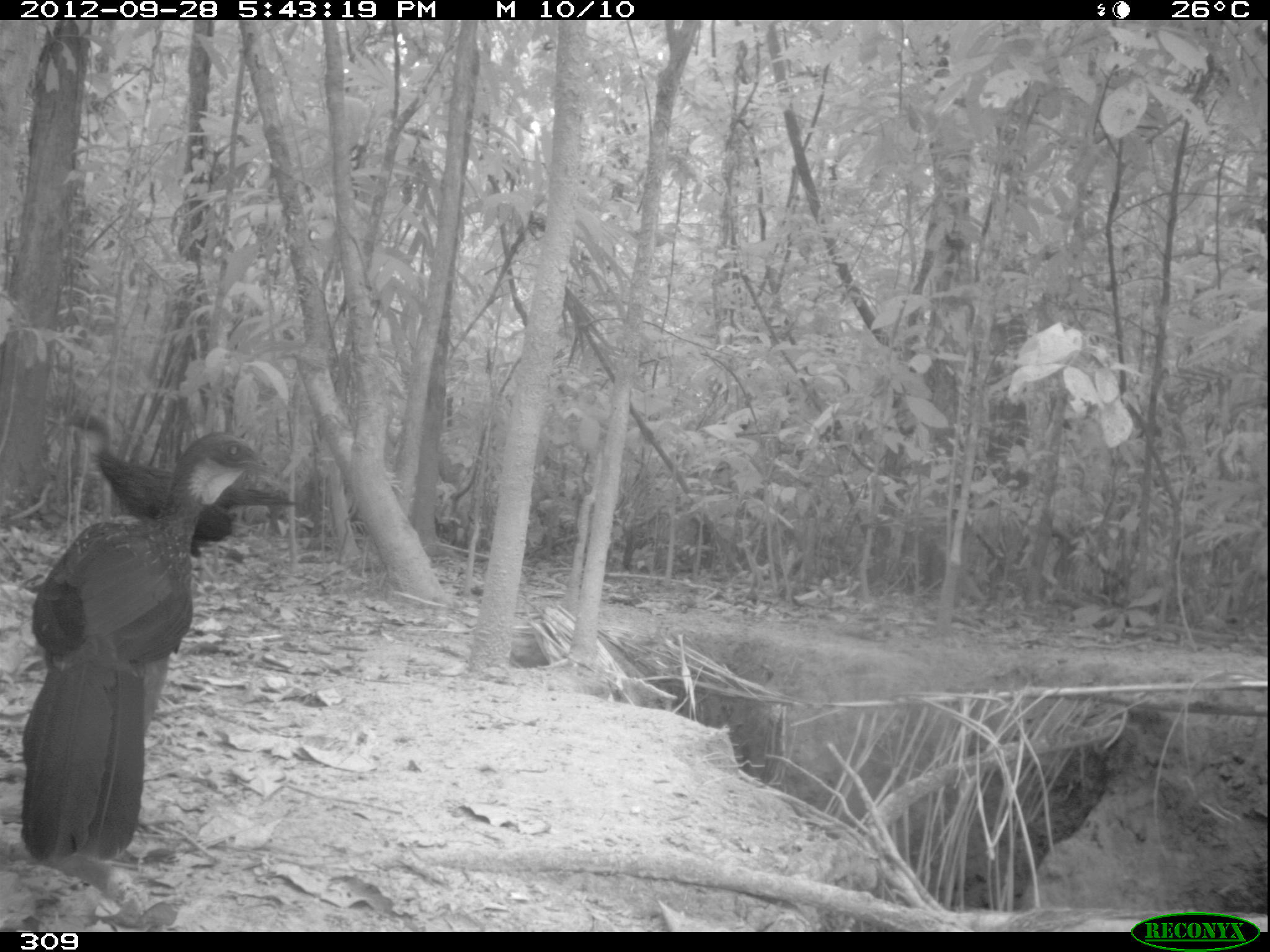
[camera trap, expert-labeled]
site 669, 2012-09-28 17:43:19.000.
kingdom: Animalia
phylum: Chordata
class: Aves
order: Galliformes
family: Cracidae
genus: Penelope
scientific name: Penelope jacquacu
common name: spix's guan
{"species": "Penelope jacquacu (spix's guan)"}